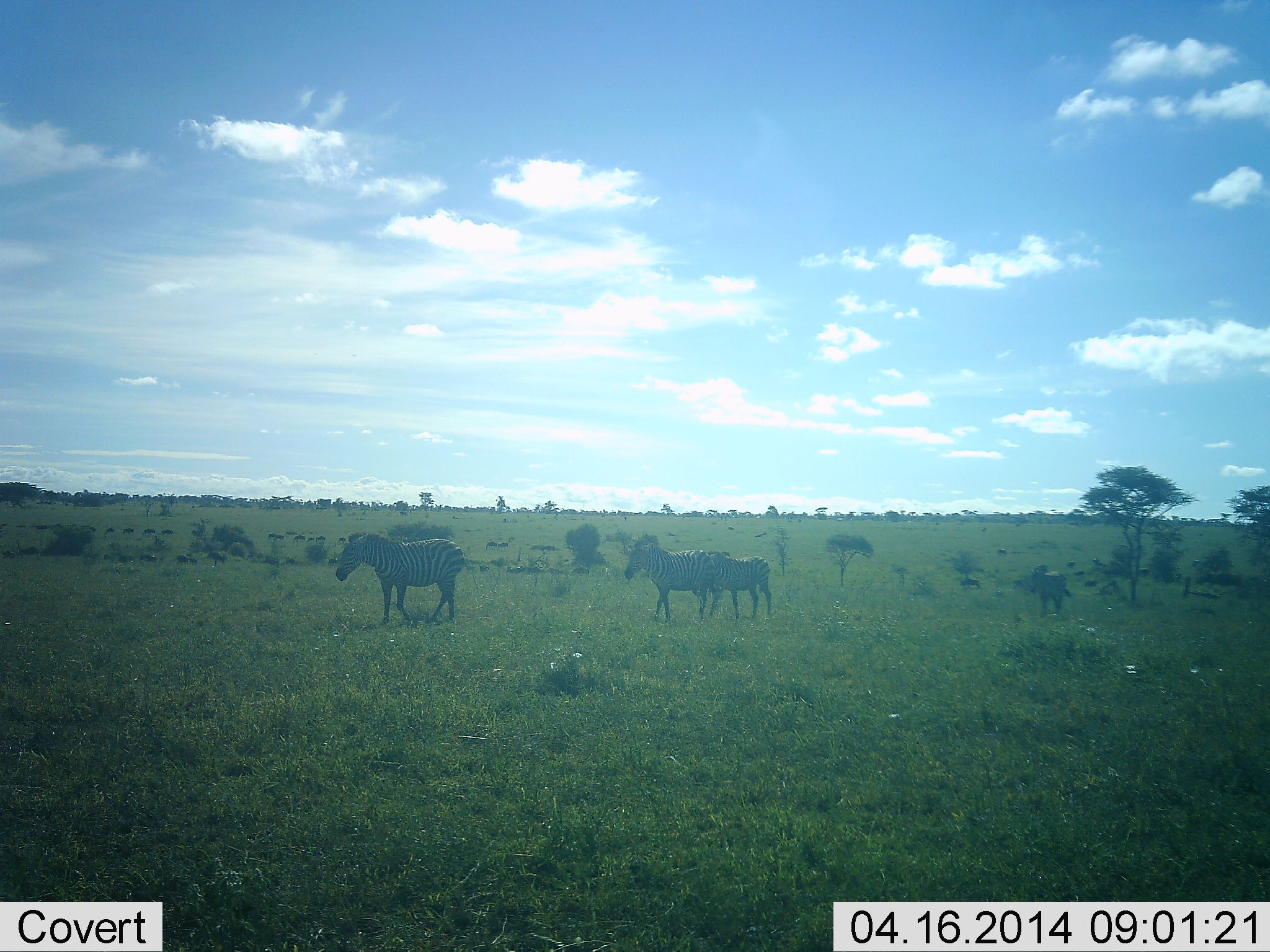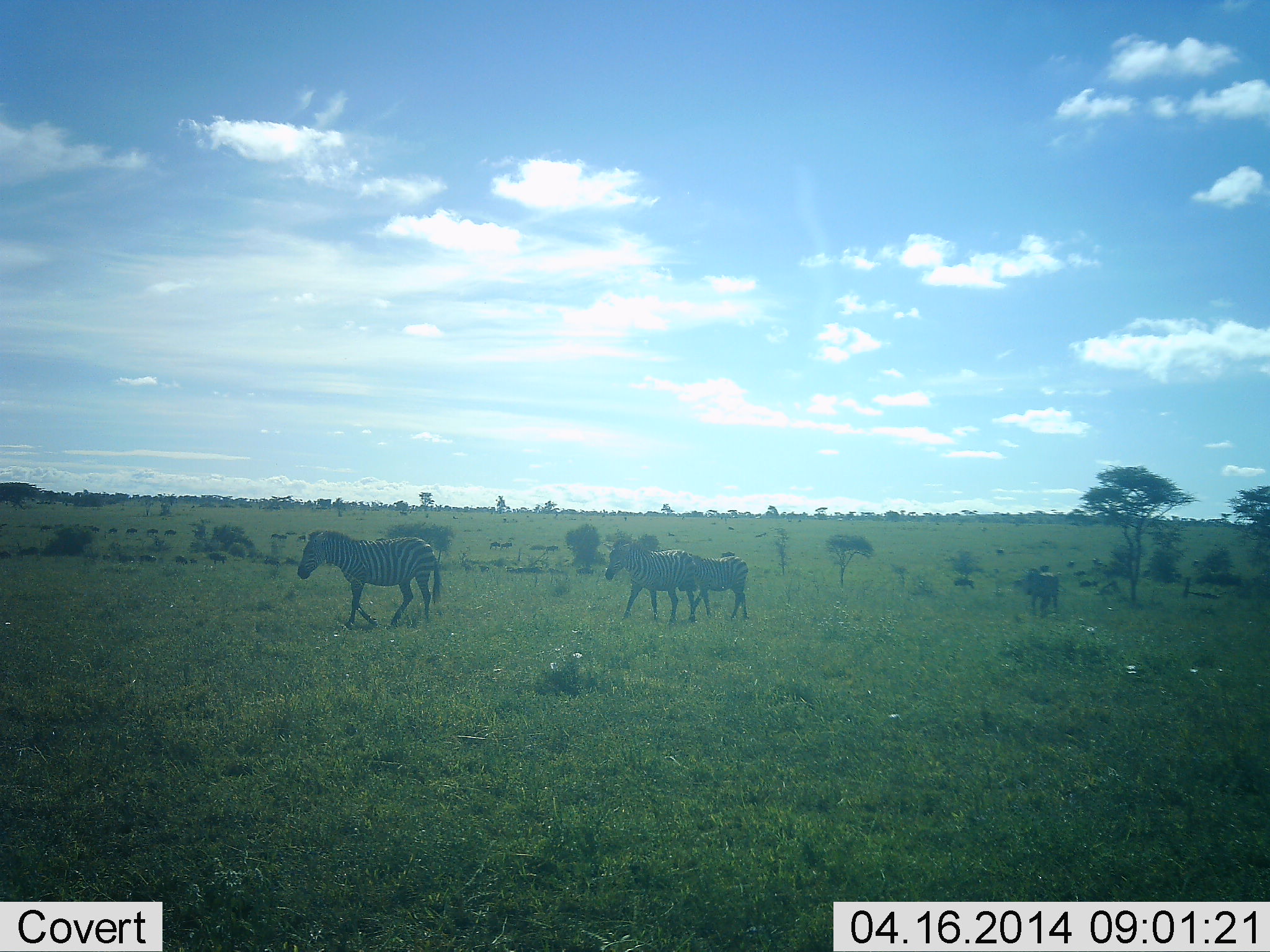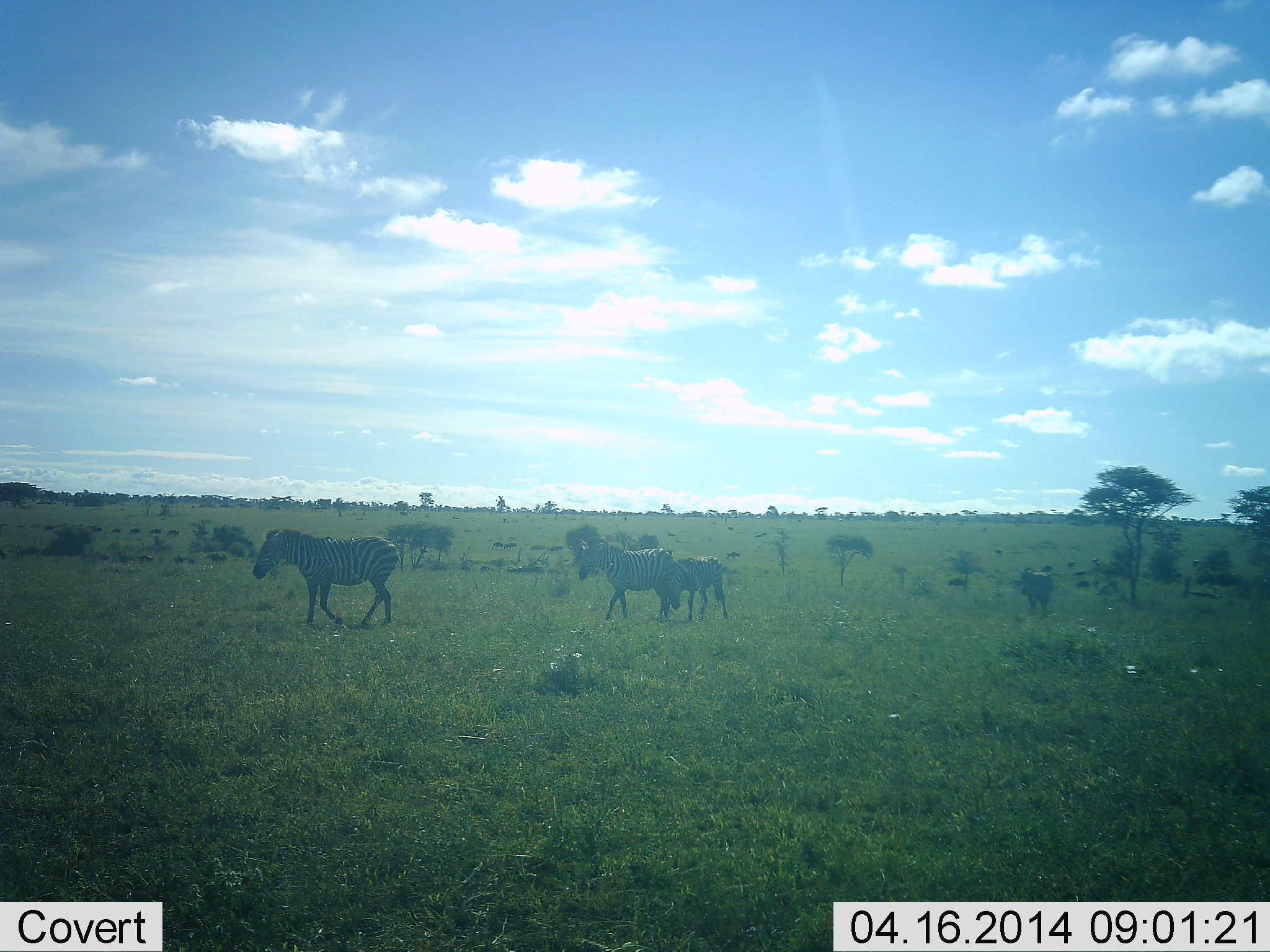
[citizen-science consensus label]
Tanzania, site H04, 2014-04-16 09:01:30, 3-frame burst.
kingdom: Animalia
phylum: Chordata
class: Mammalia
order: Perissodactyla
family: Equidae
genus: Equus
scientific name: Equus quagga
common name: plains zebra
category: zebra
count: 4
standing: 9%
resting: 0%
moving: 91%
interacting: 0%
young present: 0%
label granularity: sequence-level